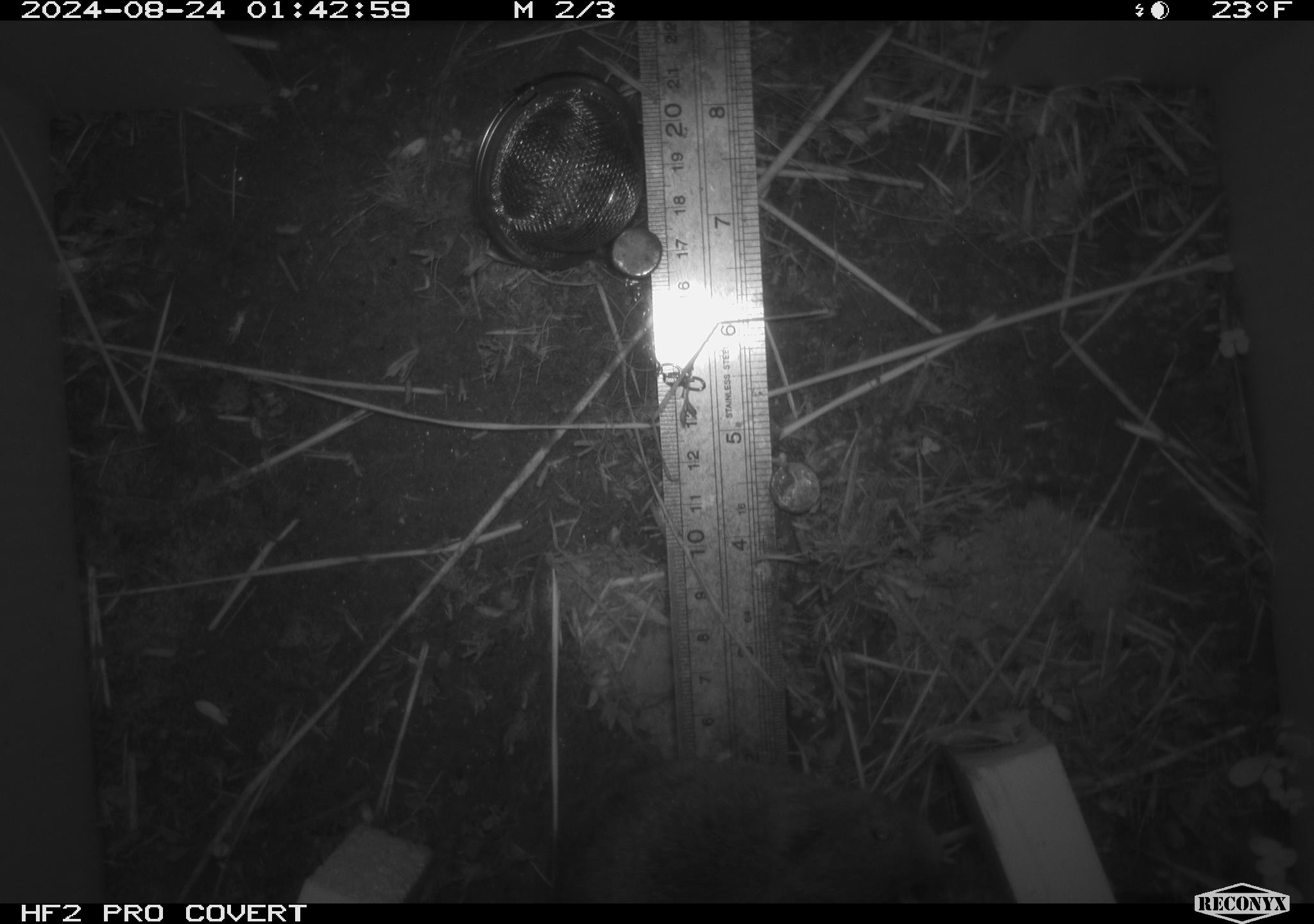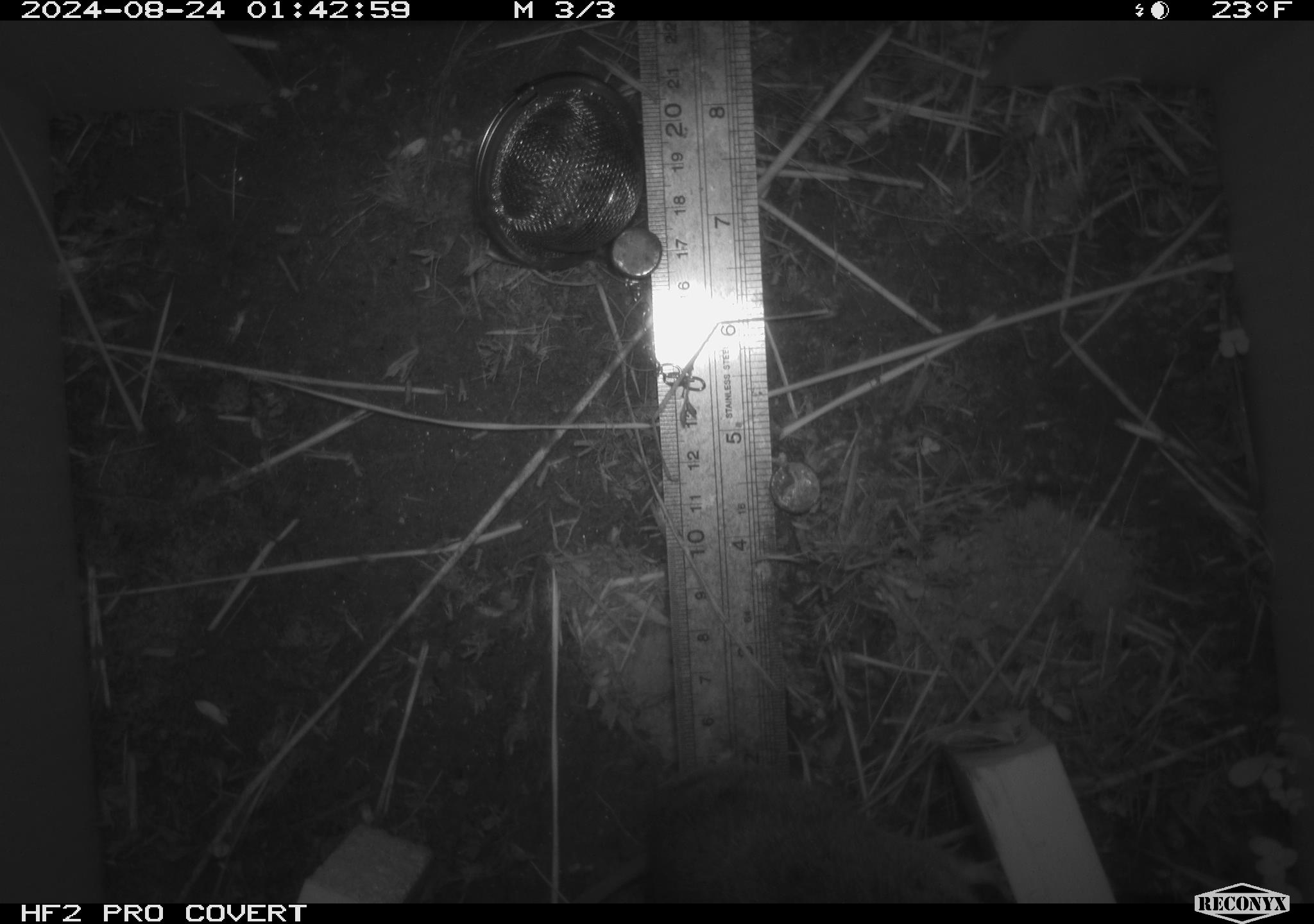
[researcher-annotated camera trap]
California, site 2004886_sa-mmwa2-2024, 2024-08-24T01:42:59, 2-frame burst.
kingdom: Animalia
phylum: Chordata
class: Mammalia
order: Rodentia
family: Cricetidae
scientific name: Arvicolinae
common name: voles, lemmings, and muskrats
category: arvicolinae subfamily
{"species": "arvicolinae subfamily (voles, lemmings, and muskrats) (Arvicolinae)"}